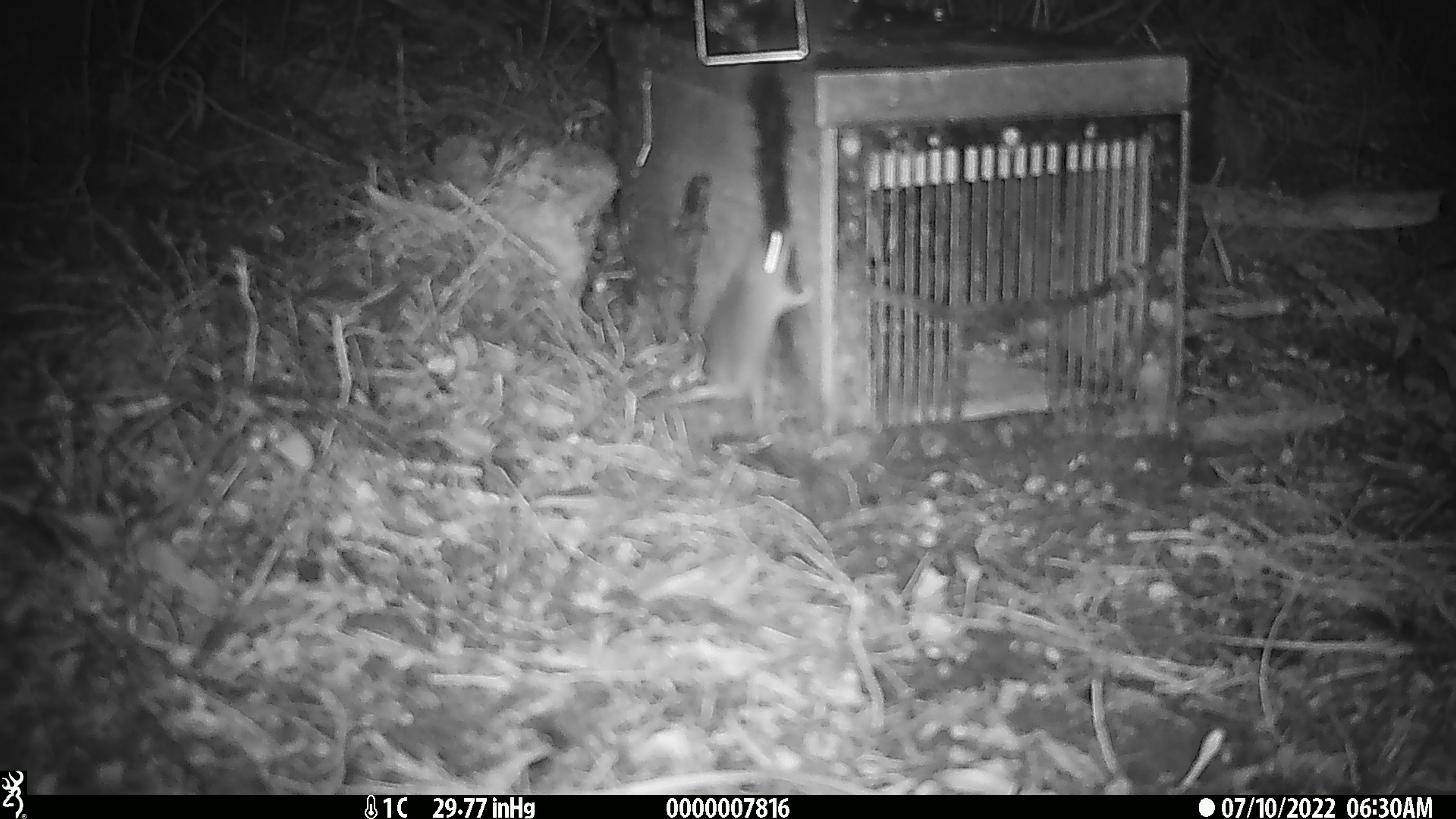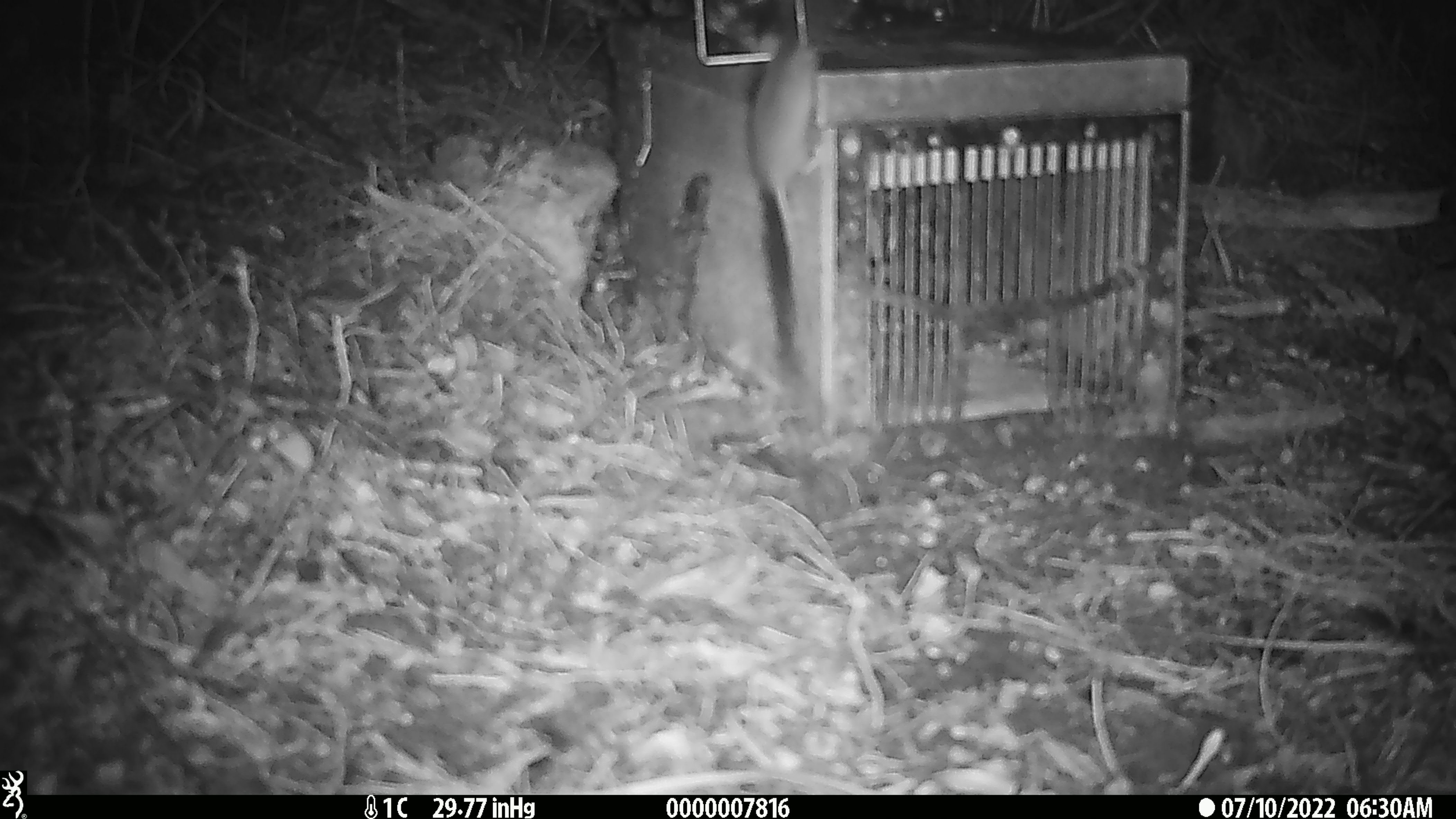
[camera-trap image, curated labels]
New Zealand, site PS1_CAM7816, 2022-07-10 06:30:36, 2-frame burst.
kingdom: Animalia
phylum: Chordata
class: Mammalia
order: Rodentia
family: Muridae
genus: Mus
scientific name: Mus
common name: mouse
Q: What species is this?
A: Mouse (Mus).